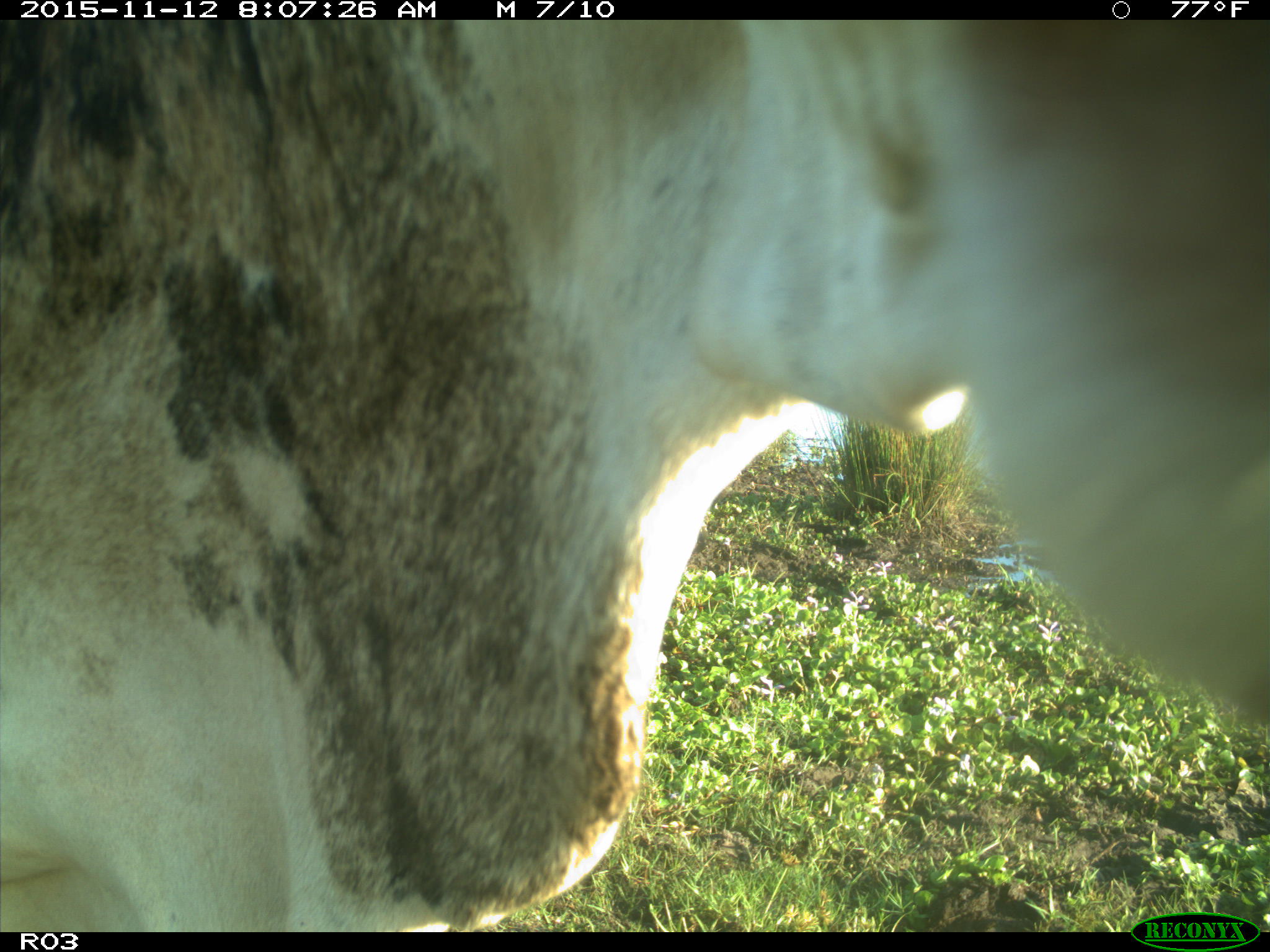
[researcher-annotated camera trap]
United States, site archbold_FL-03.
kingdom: Animalia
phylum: Chordata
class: Mammalia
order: Artiodactyla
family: Bovidae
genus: Bos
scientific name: Bos taurus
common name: domestic cow